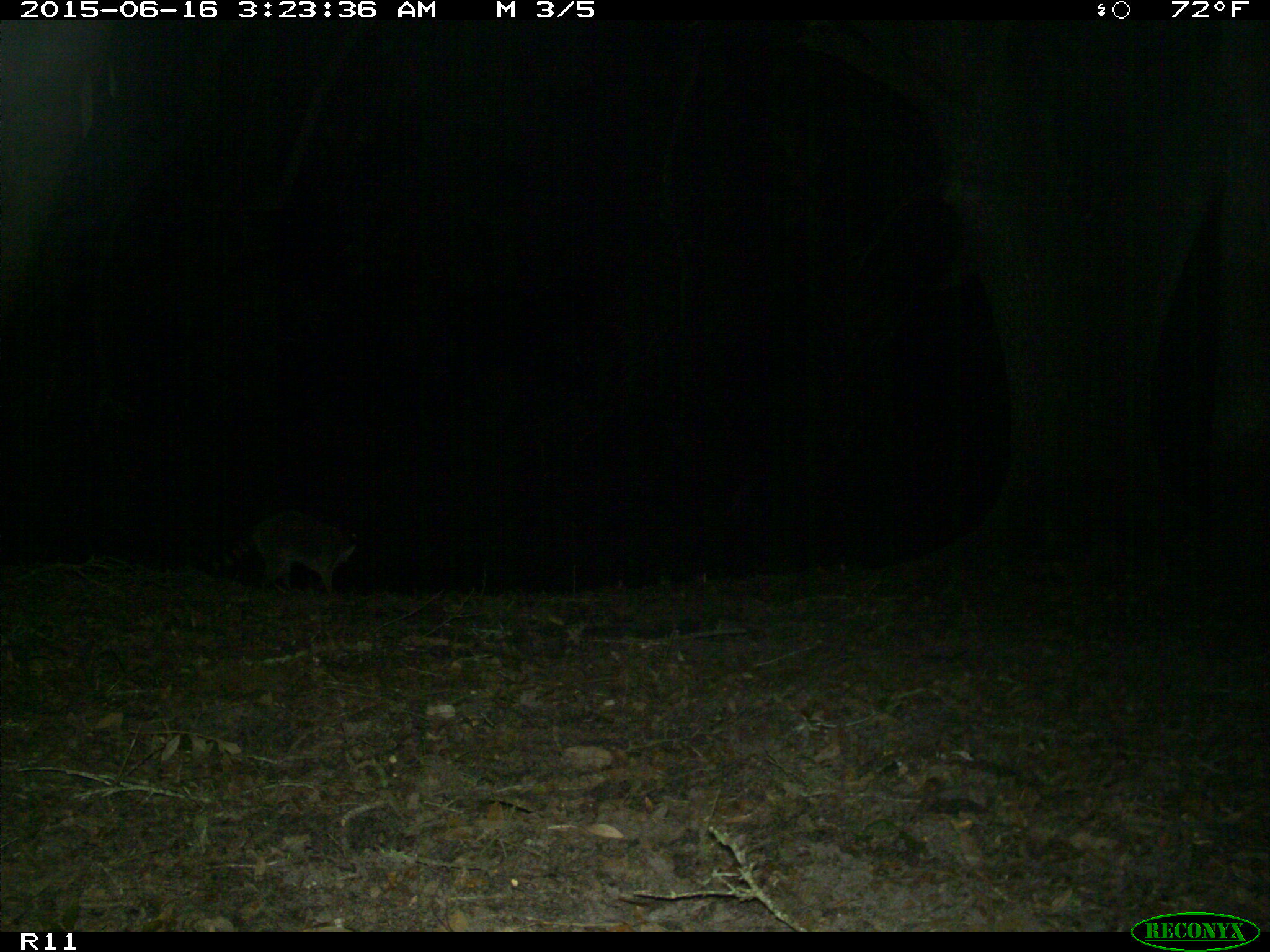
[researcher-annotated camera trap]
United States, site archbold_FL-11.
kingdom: Animalia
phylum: Chordata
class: Mammalia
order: Carnivora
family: Procyonidae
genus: Procyon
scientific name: Procyon lotor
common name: common raccoon